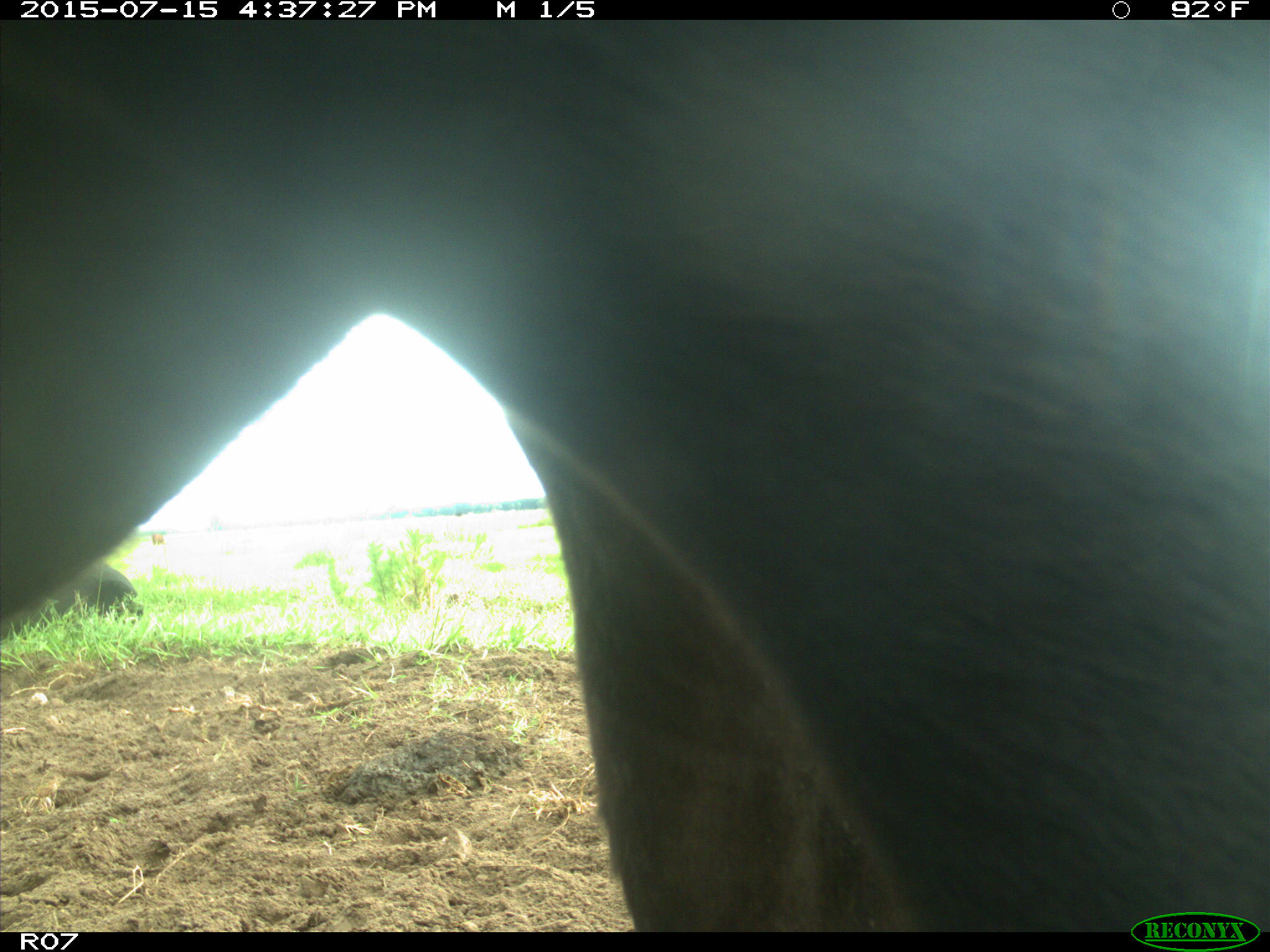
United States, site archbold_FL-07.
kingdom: Animalia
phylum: Chordata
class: Mammalia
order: Artiodactyla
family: Bovidae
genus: Bos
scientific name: Bos taurus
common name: domestic cow